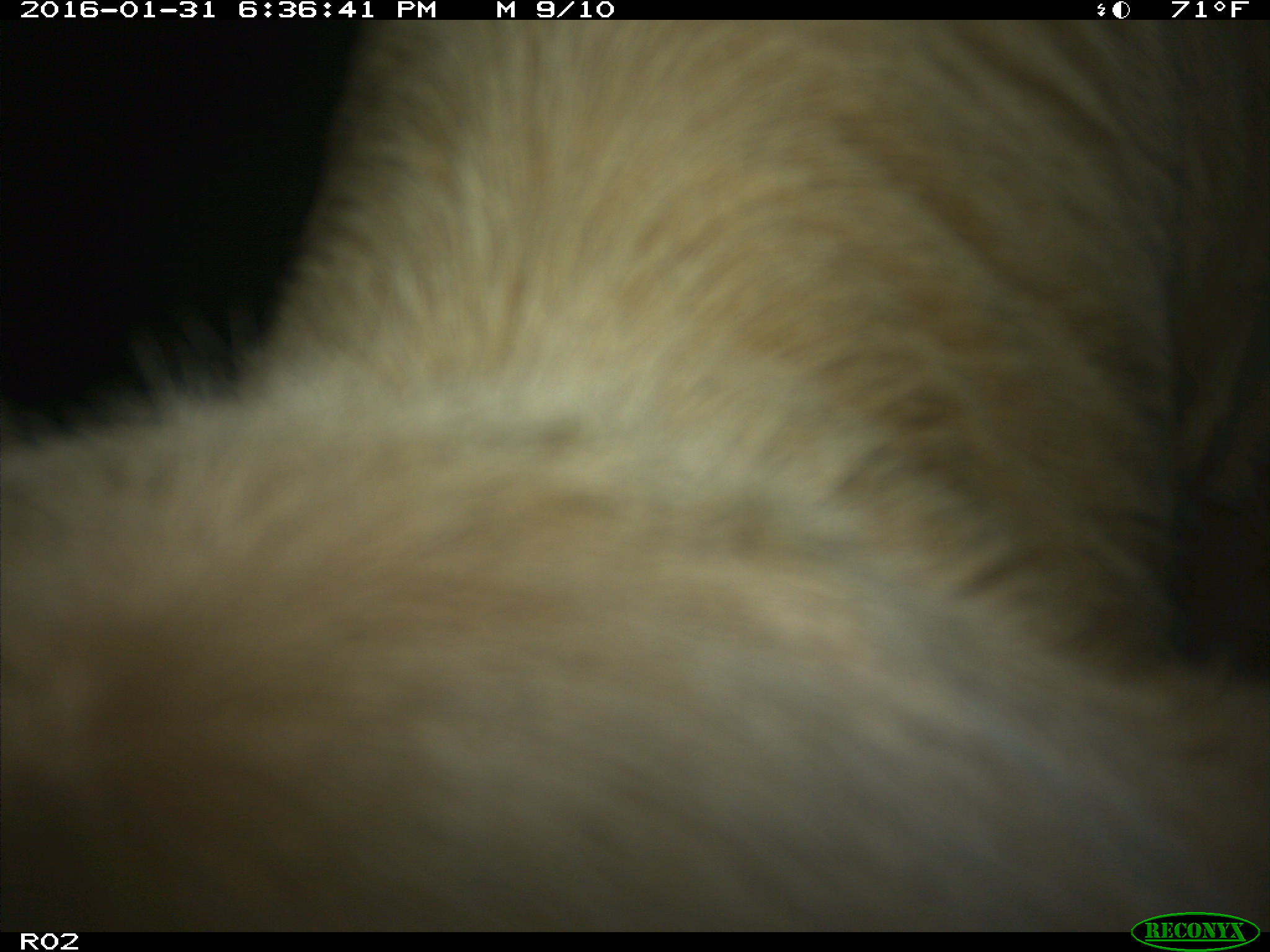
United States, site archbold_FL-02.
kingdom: Animalia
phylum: Chordata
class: Mammalia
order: Artiodactyla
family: Bovidae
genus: Bos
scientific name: Bos taurus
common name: domestic cow